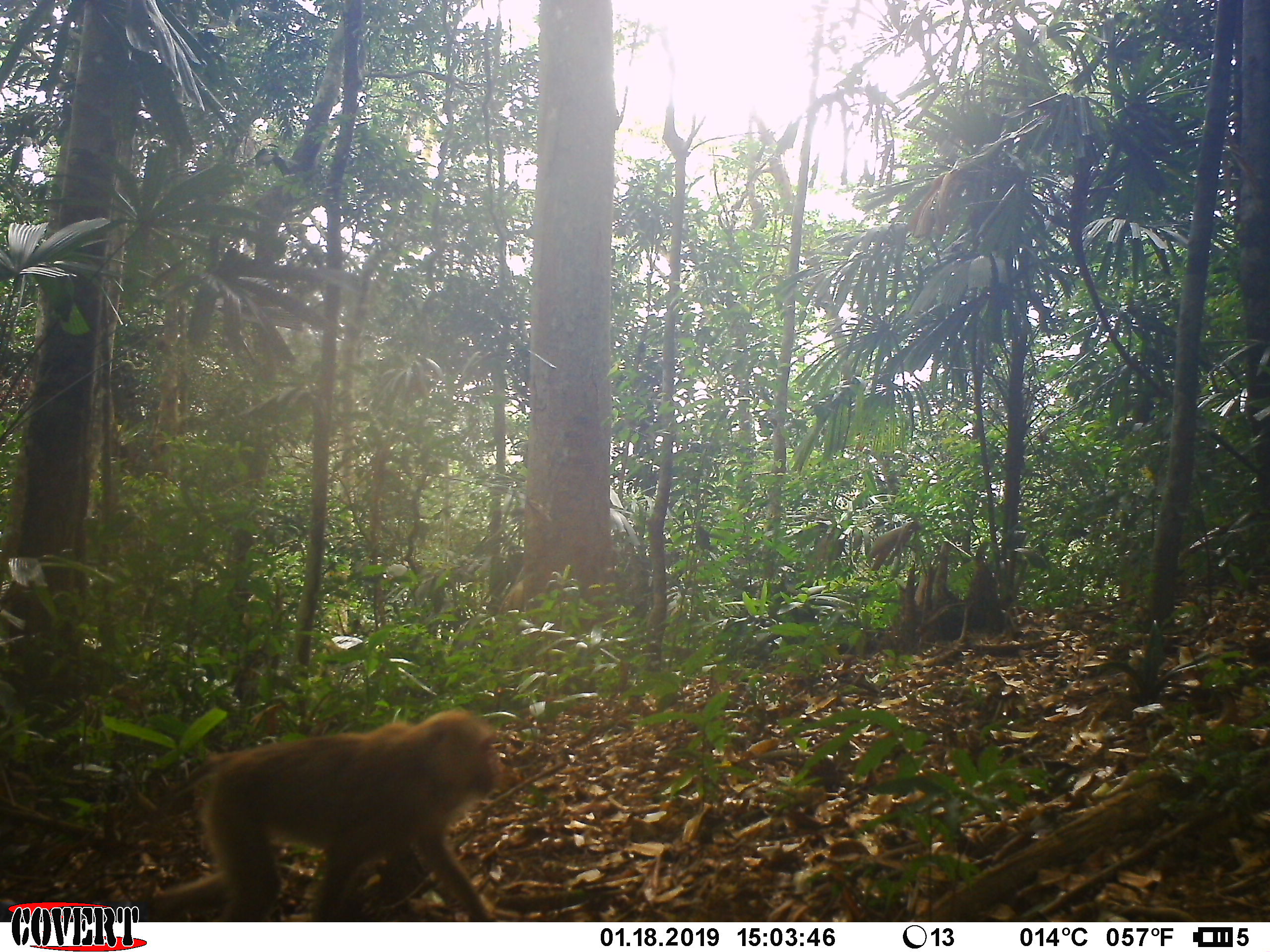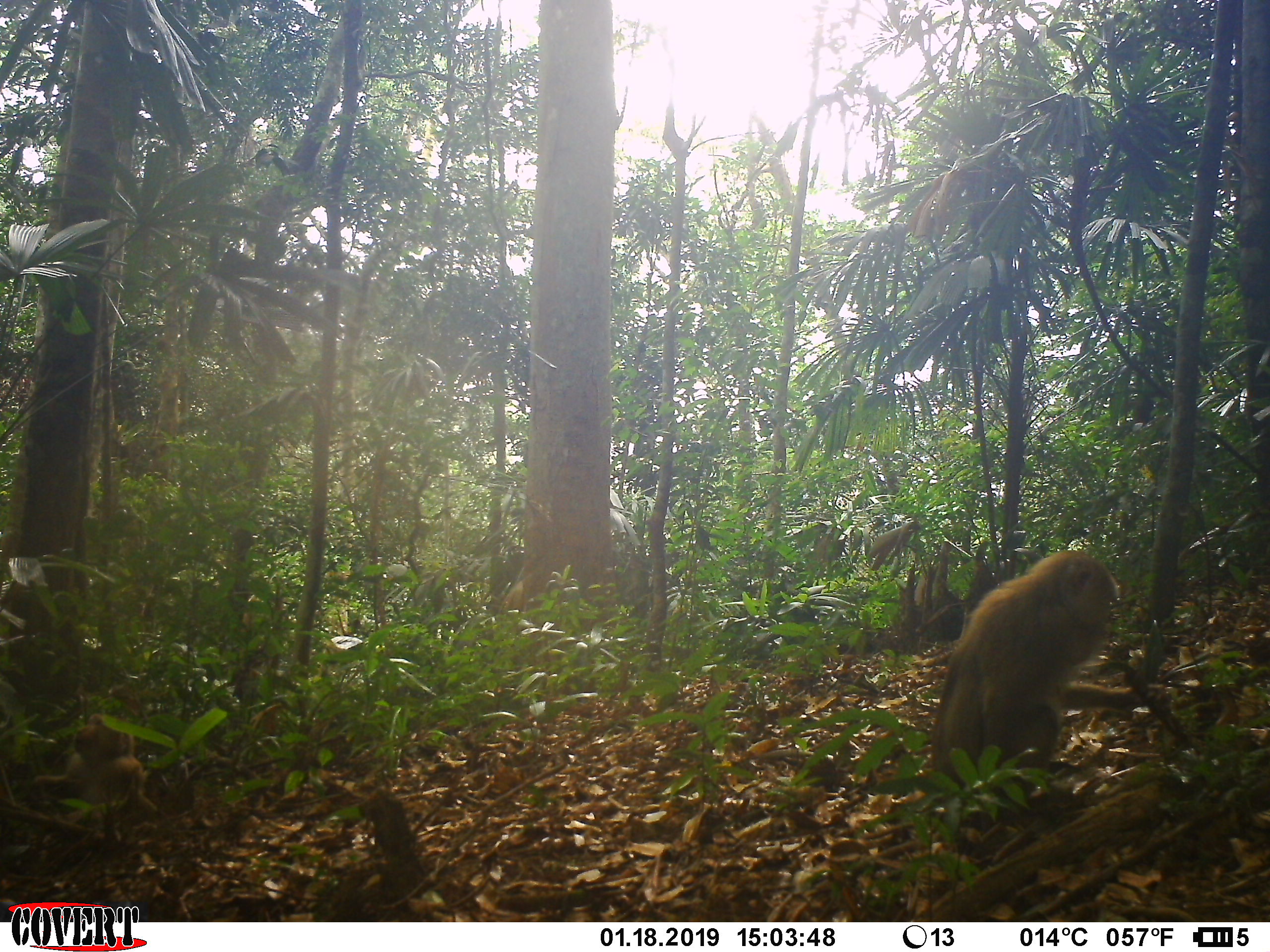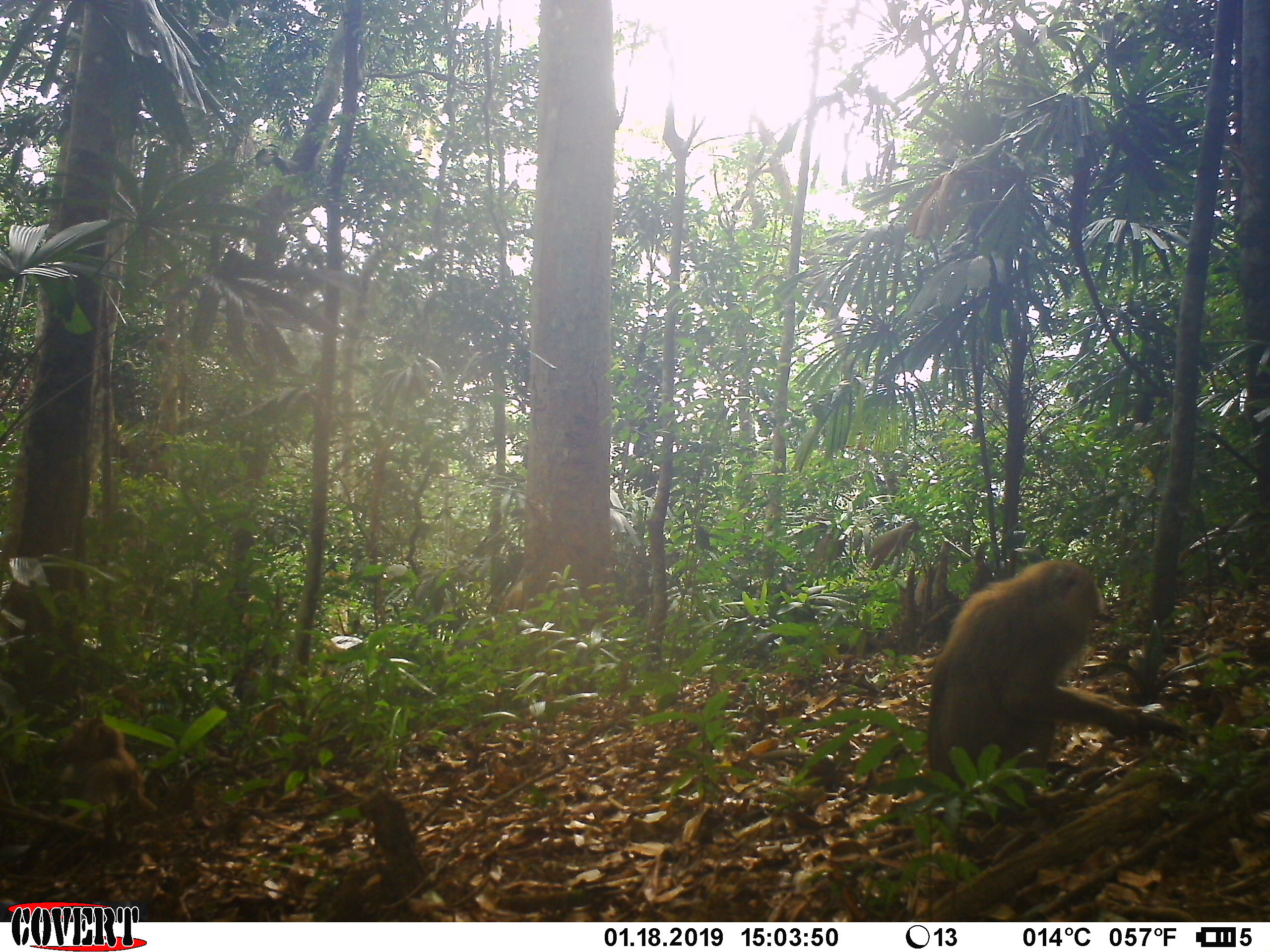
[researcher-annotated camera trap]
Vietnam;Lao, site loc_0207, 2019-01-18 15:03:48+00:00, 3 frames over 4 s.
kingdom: Animalia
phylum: Chordata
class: Mammalia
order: Primates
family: Cercopithecidae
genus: Macaca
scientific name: Macaca nemestrina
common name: pig-tailed macaque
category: pig tailed macaque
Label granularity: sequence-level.